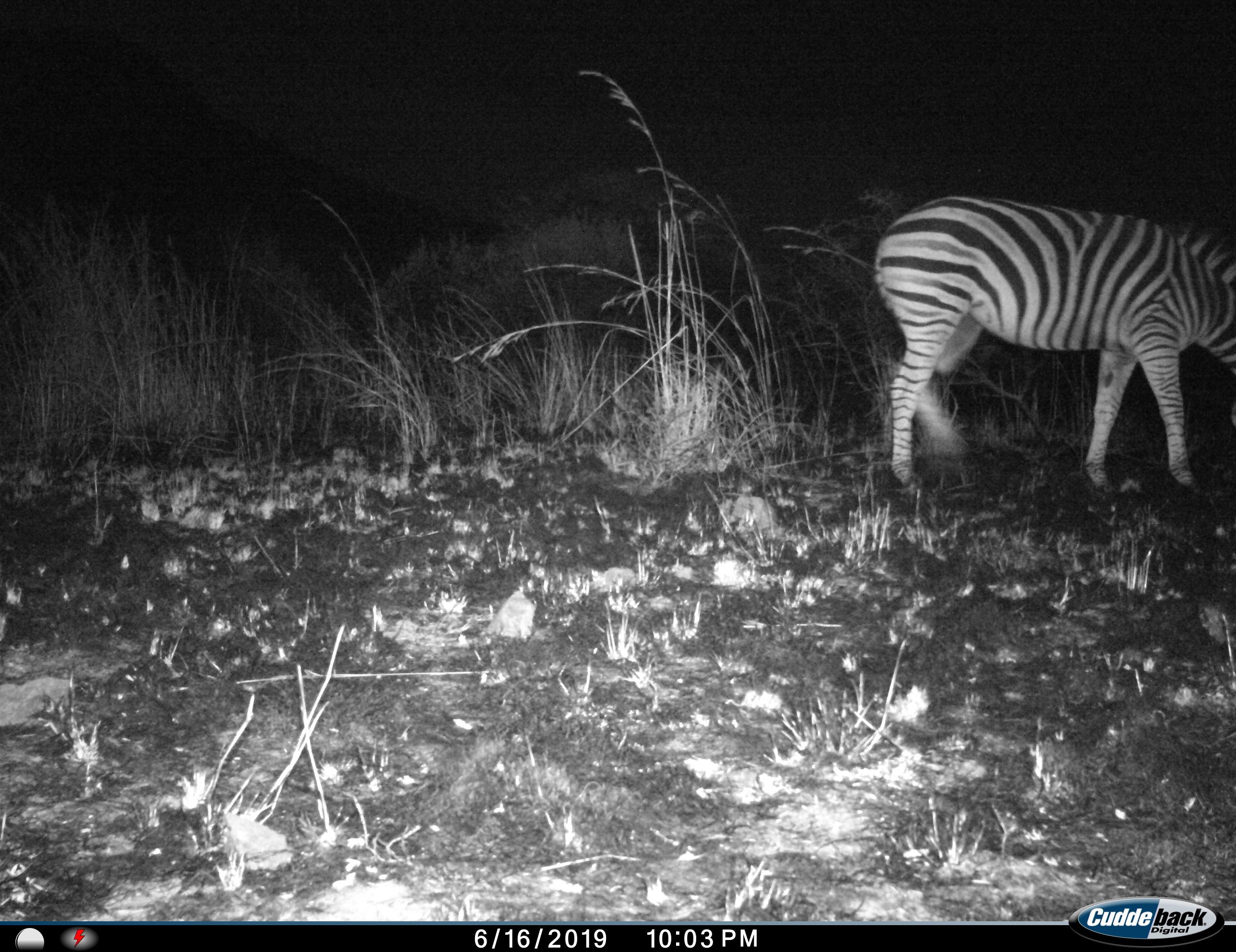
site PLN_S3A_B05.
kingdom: Animalia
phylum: Chordata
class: Mammalia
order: Perissodactyla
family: Equidae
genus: Equus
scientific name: Equus quagga burchellii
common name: burchell's zebra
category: zebraburchells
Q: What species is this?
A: Zebraburchells (burchell's zebra) (Equus quagga burchellii).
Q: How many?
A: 1.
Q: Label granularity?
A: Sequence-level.